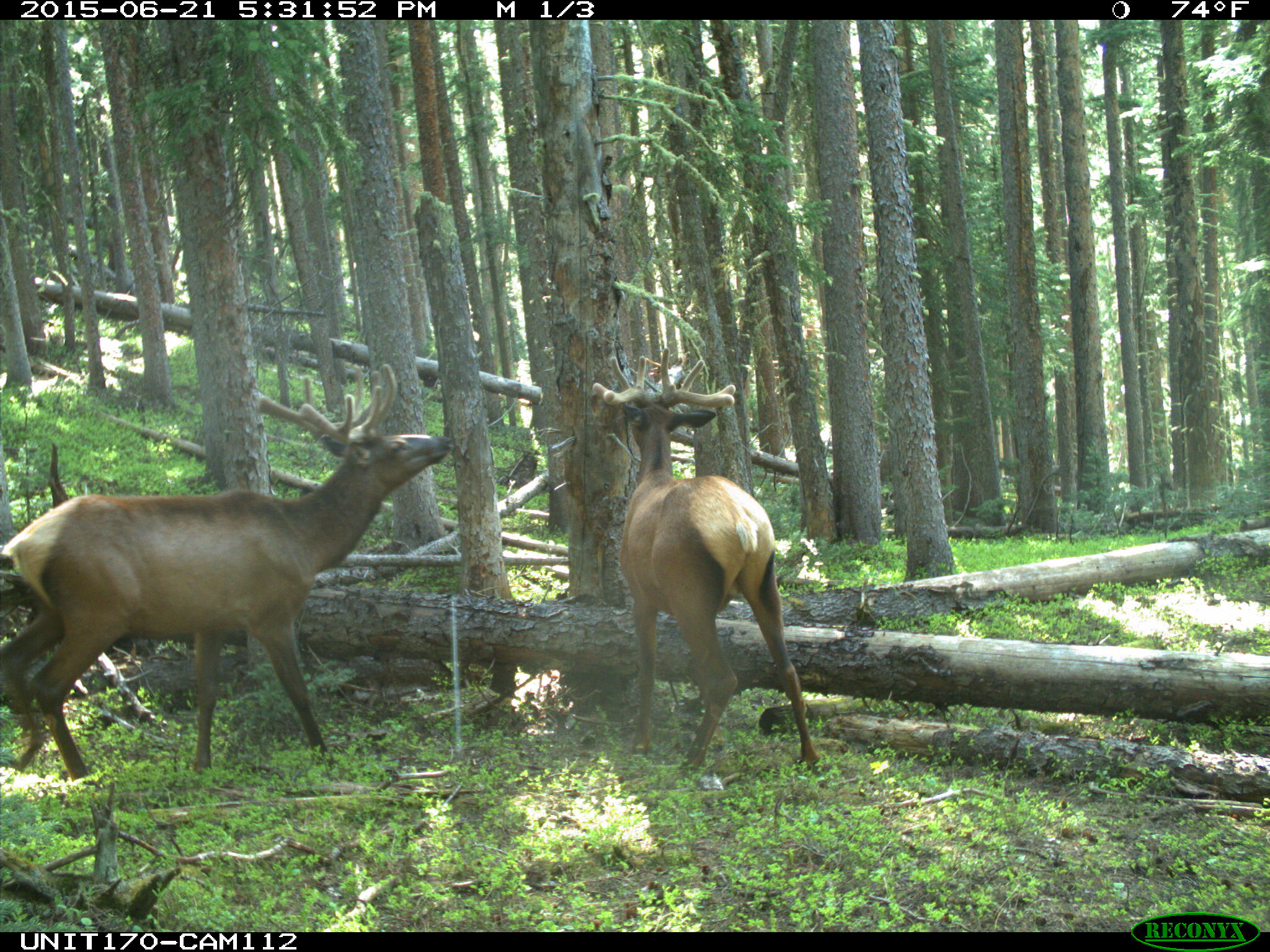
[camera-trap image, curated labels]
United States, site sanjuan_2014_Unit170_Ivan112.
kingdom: Animalia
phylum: Chordata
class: Mammalia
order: Artiodactyla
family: Cervidae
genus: Cervus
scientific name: Cervus elaphus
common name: red deer